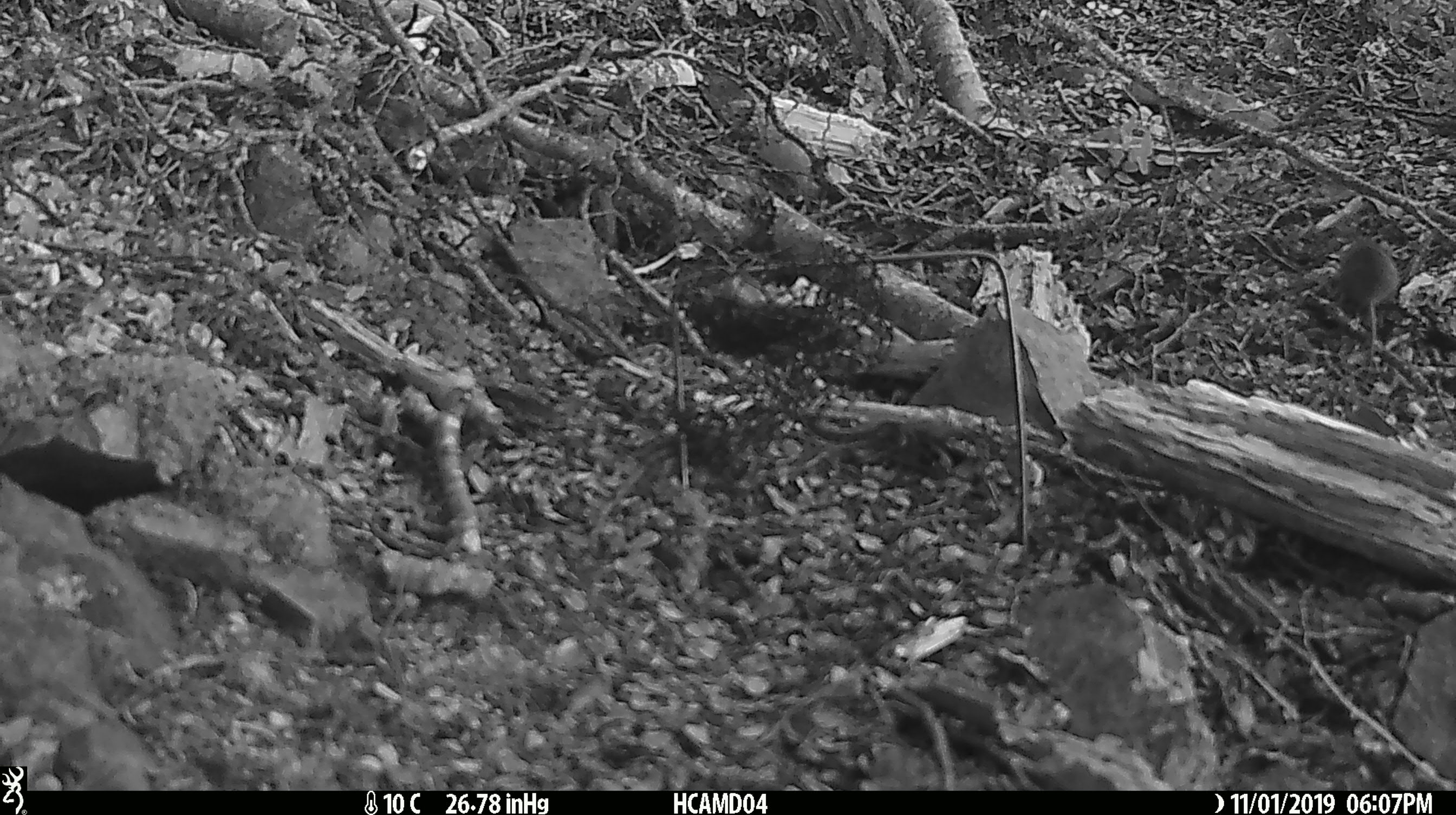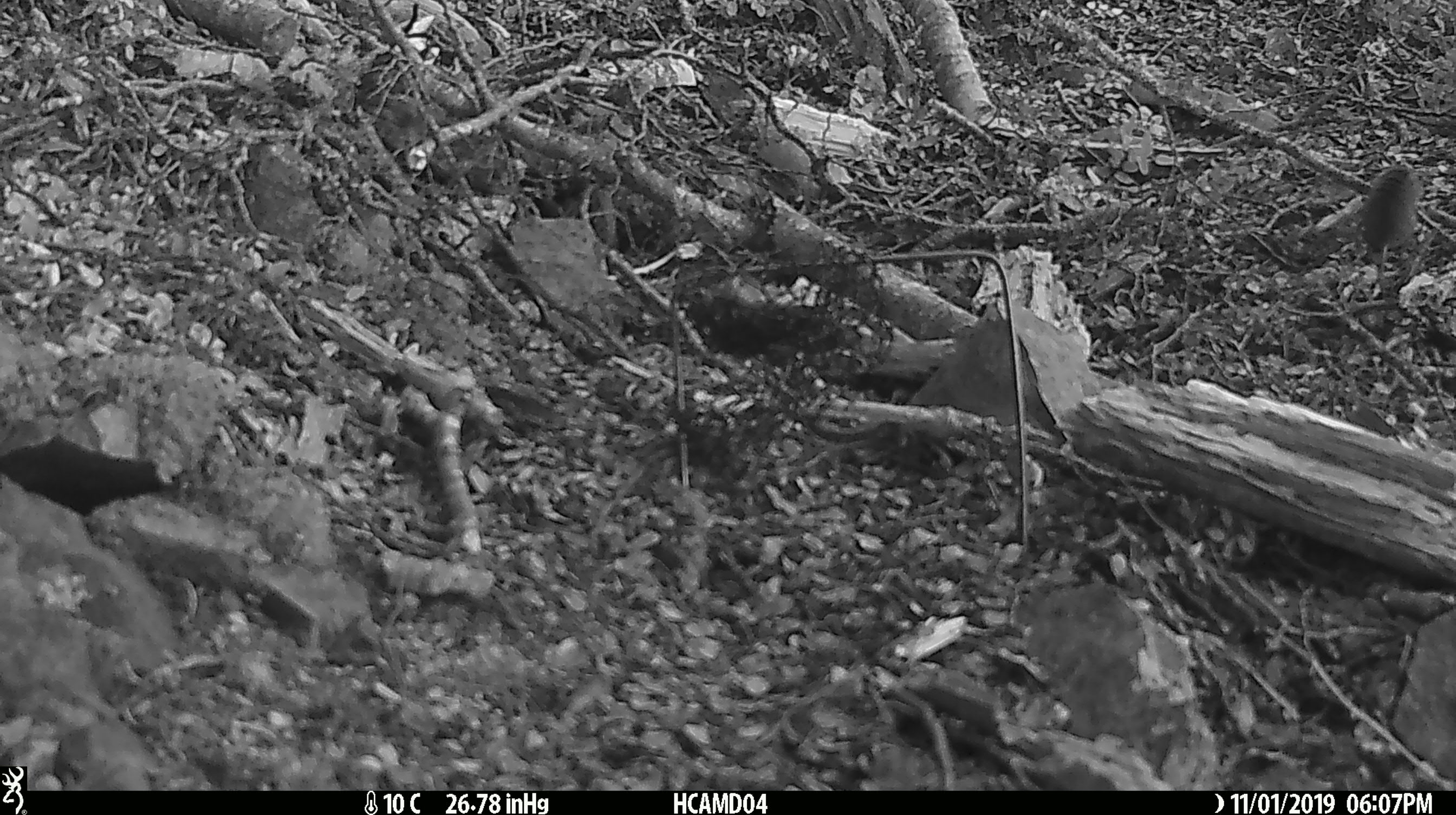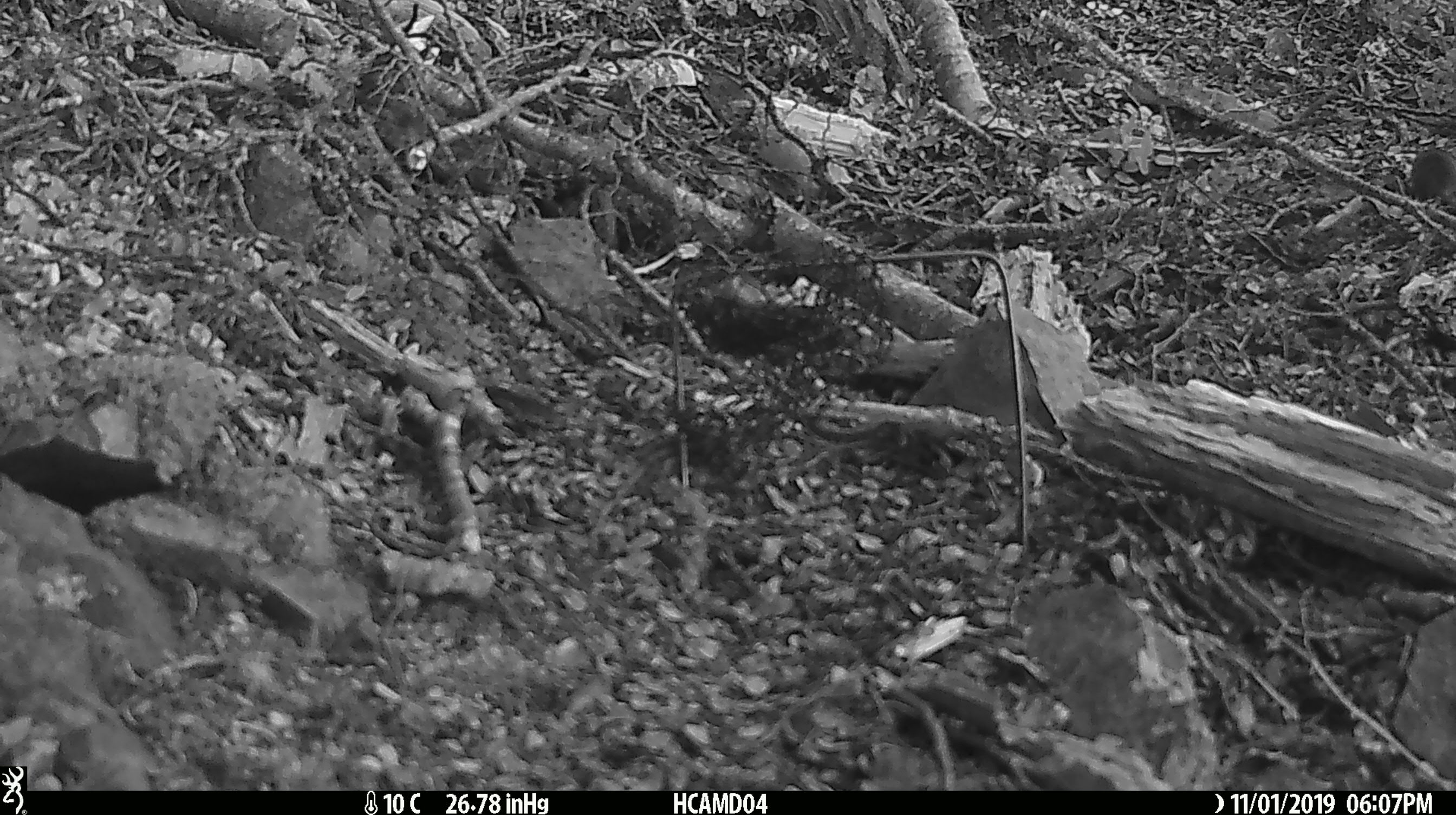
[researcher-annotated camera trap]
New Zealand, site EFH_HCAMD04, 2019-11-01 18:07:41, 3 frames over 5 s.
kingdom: Animalia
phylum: Chordata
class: Mammalia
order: Rodentia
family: Muridae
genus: Mus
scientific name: Mus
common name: mouse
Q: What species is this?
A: Mouse (Mus).